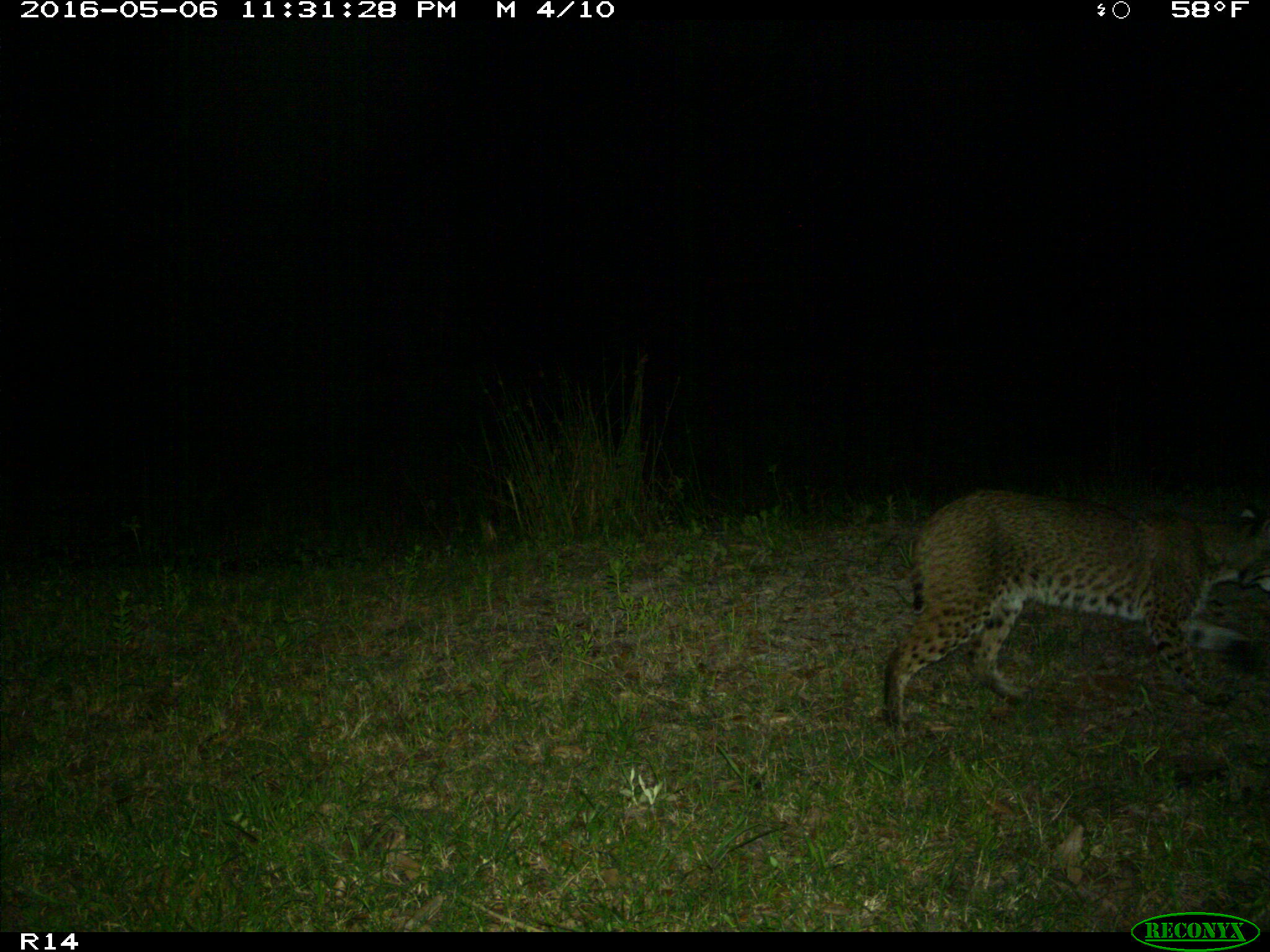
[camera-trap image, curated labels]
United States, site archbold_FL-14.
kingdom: Animalia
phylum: Chordata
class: Mammalia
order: Carnivora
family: Felidae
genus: Lynx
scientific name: Lynx rufus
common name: bobcat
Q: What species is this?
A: Lynx rufus (bobcat).